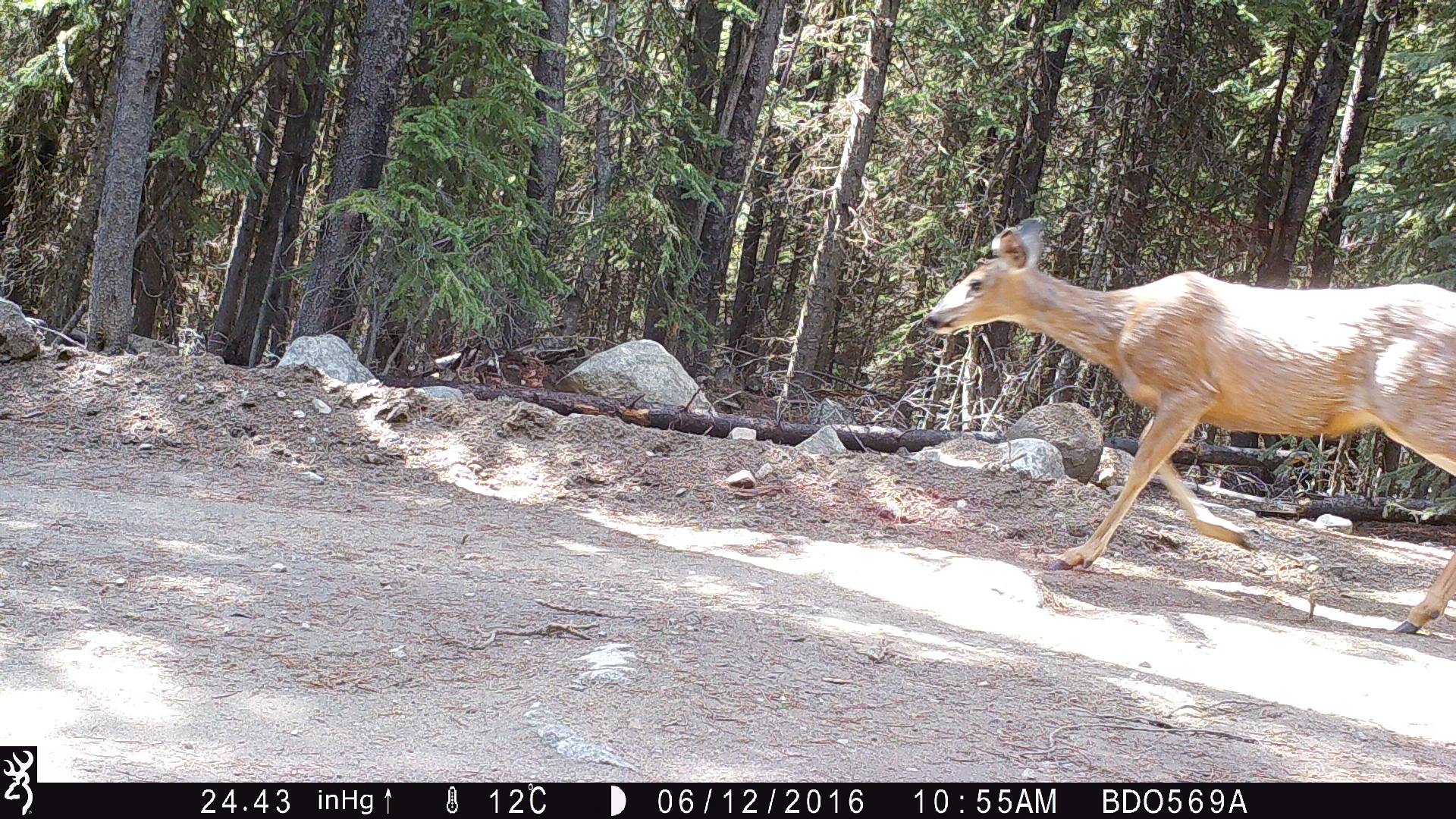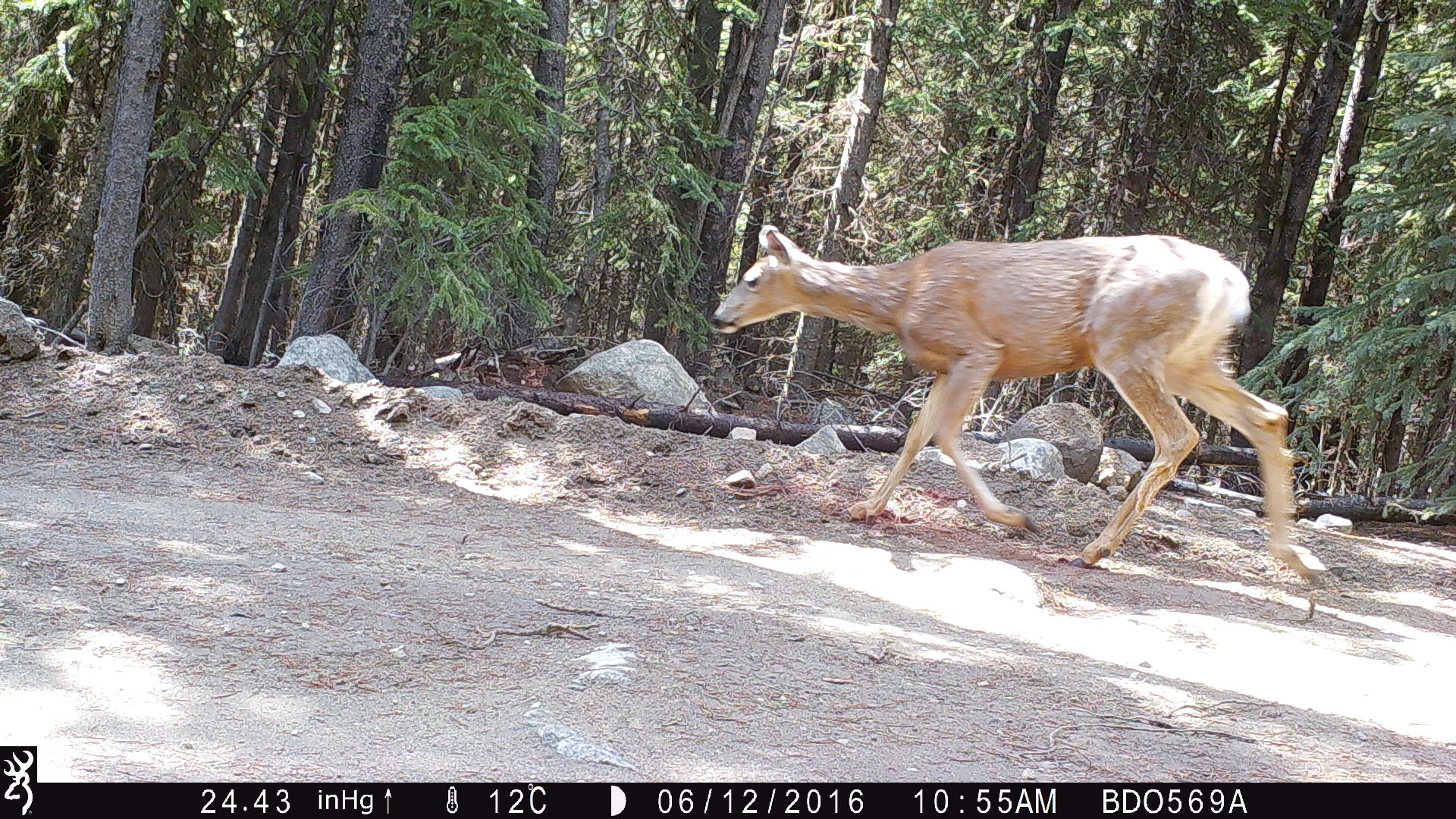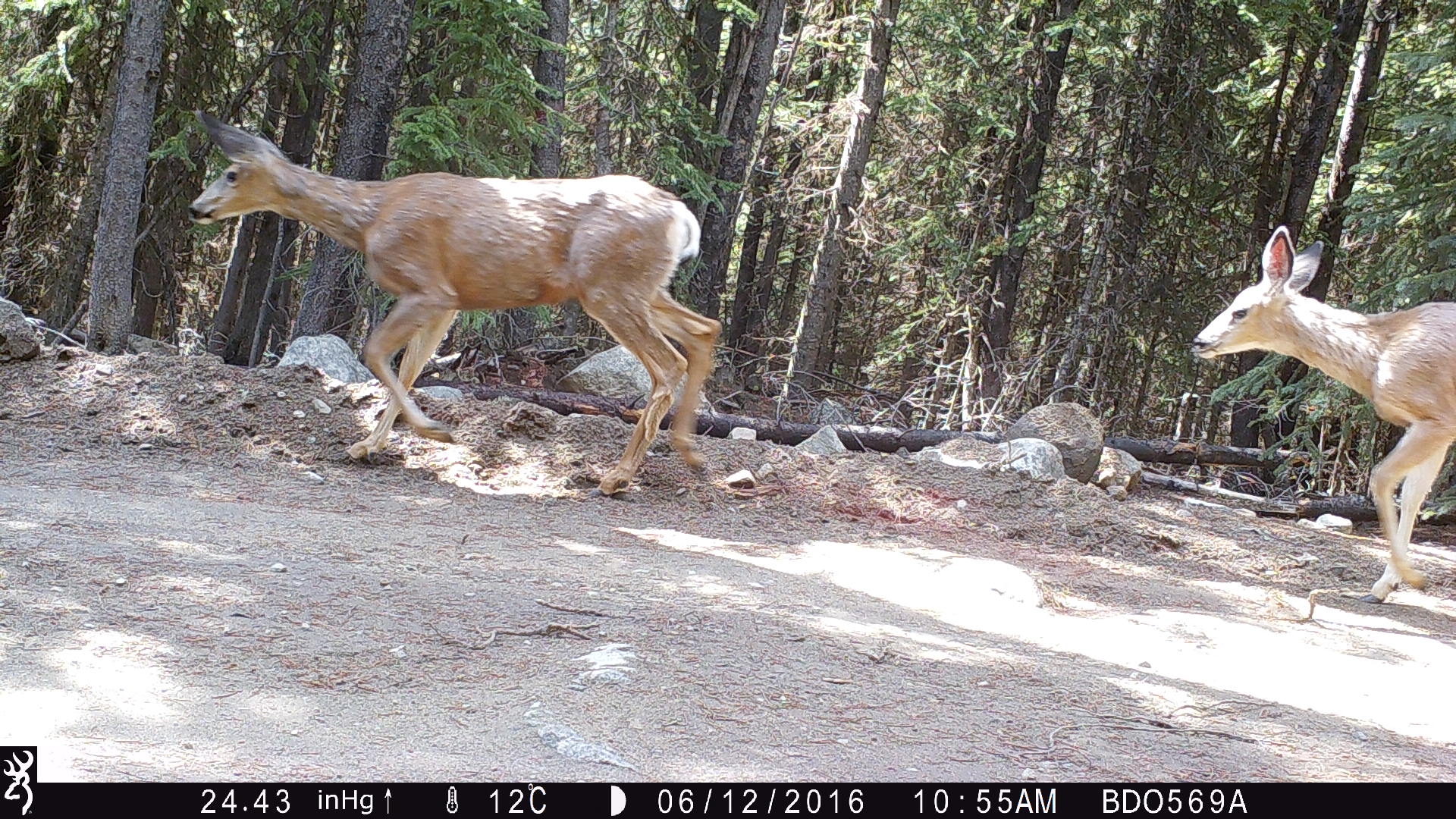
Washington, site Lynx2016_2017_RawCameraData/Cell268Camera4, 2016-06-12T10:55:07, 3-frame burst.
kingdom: Animalia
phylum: Chordata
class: Mammalia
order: Artiodactyla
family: Cervidae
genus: Odocoileus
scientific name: Odocoileus hemionus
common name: mule deer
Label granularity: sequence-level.